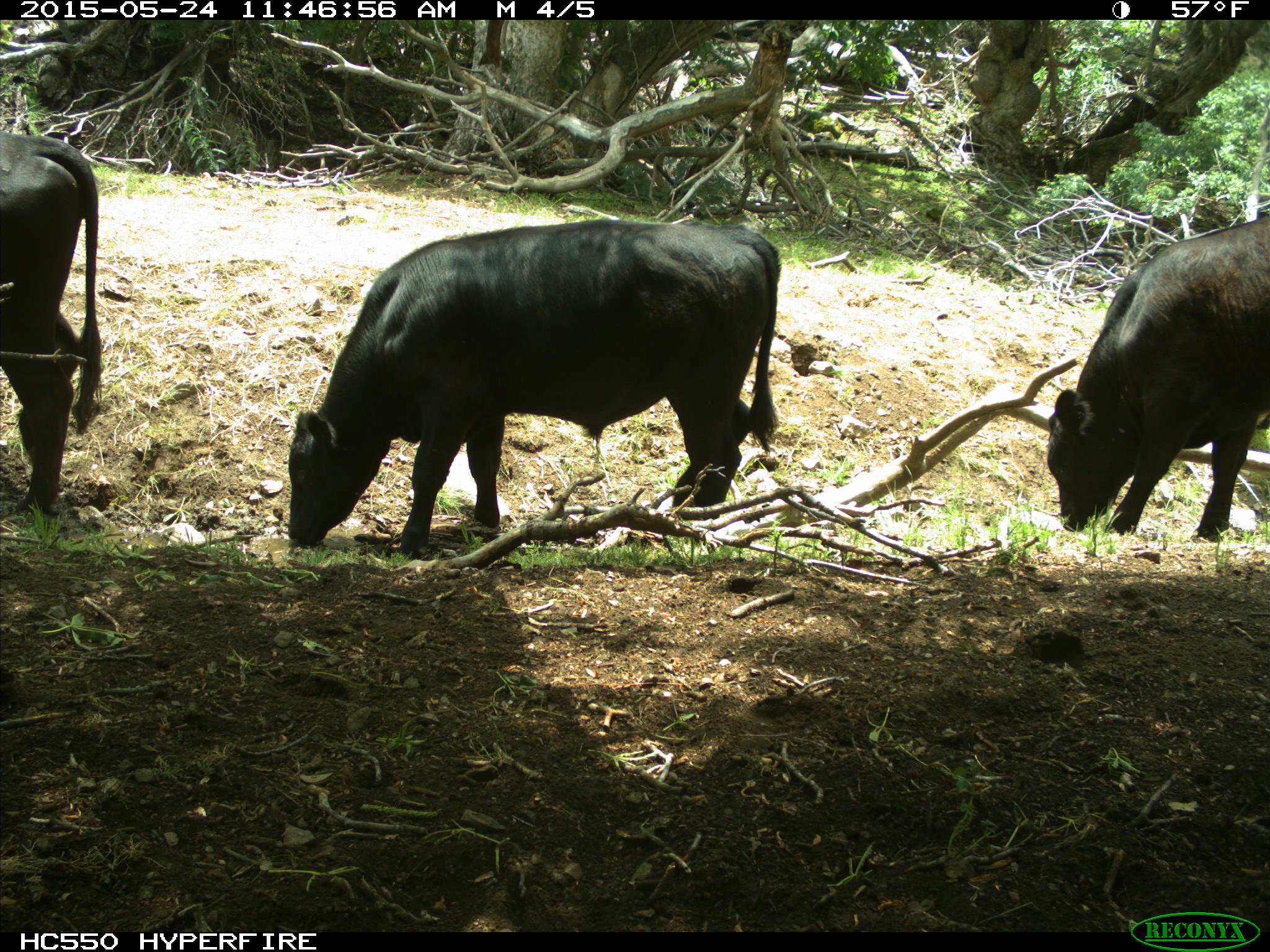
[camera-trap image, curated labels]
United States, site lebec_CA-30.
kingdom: Animalia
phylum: Chordata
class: Mammalia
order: Artiodactyla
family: Bovidae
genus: Bos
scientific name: Bos taurus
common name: domestic cow